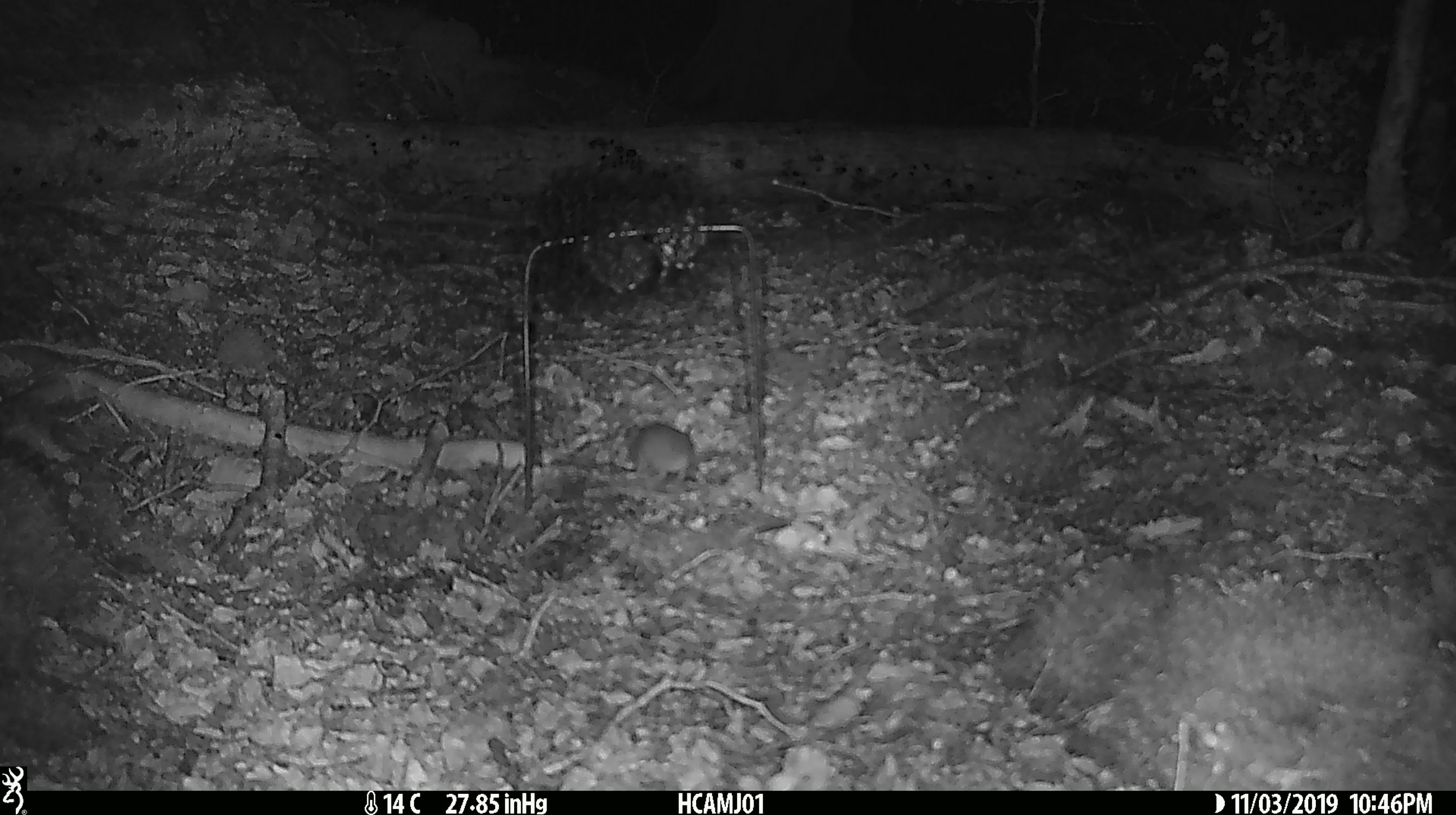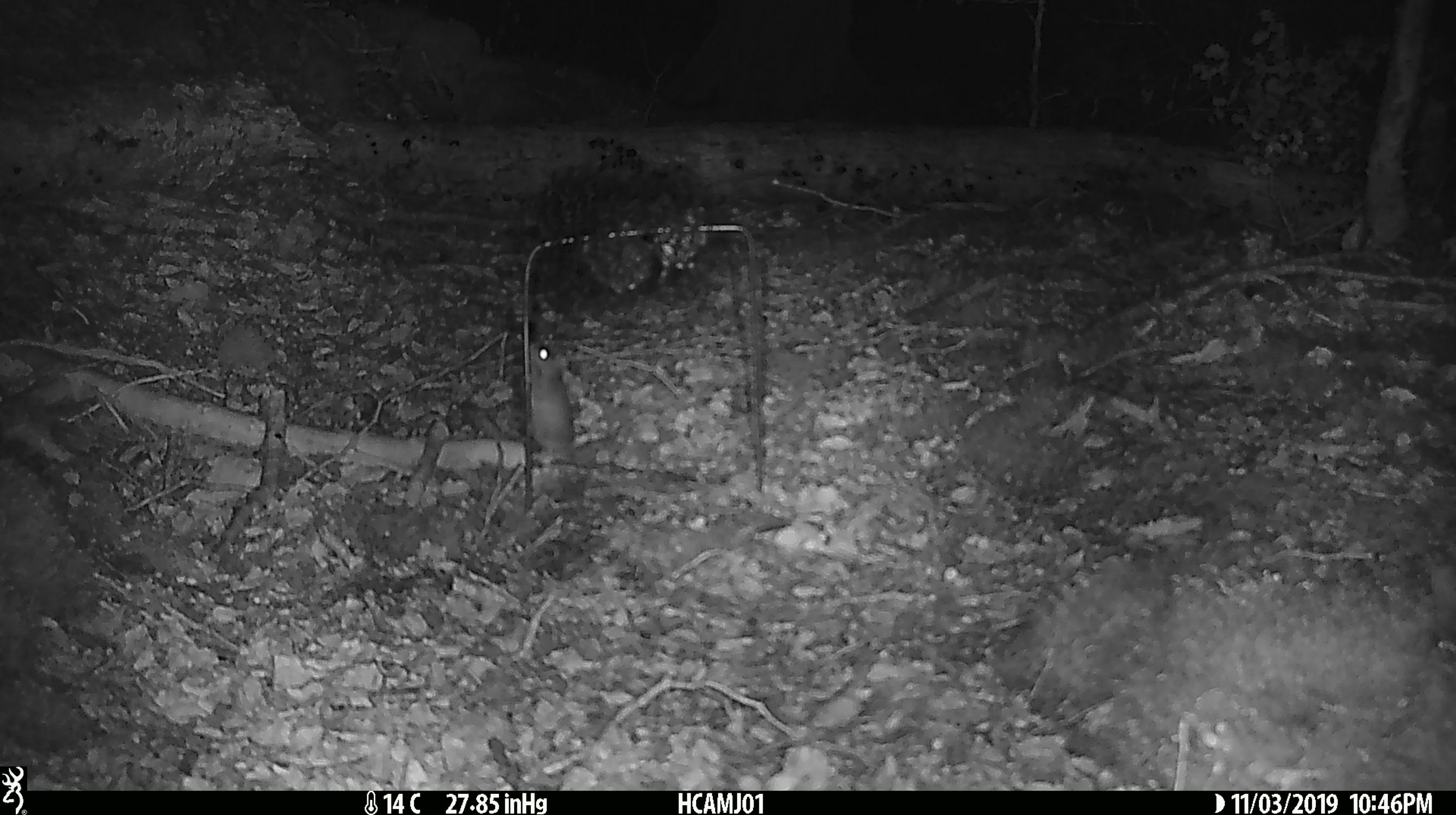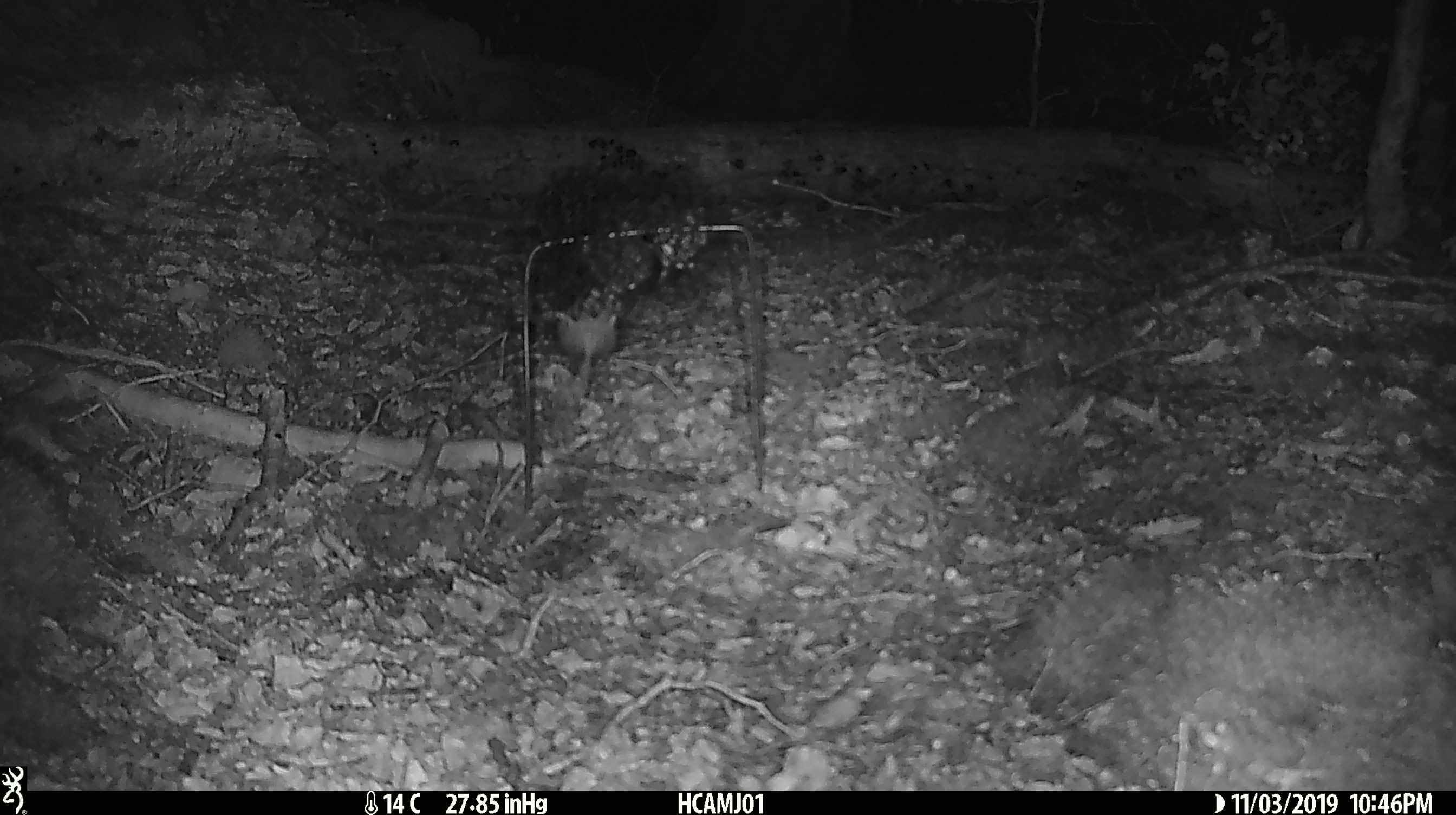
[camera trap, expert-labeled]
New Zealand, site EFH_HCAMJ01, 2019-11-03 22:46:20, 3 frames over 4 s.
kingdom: Animalia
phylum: Chordata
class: Mammalia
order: Rodentia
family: Muridae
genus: Mus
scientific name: Mus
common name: mouse